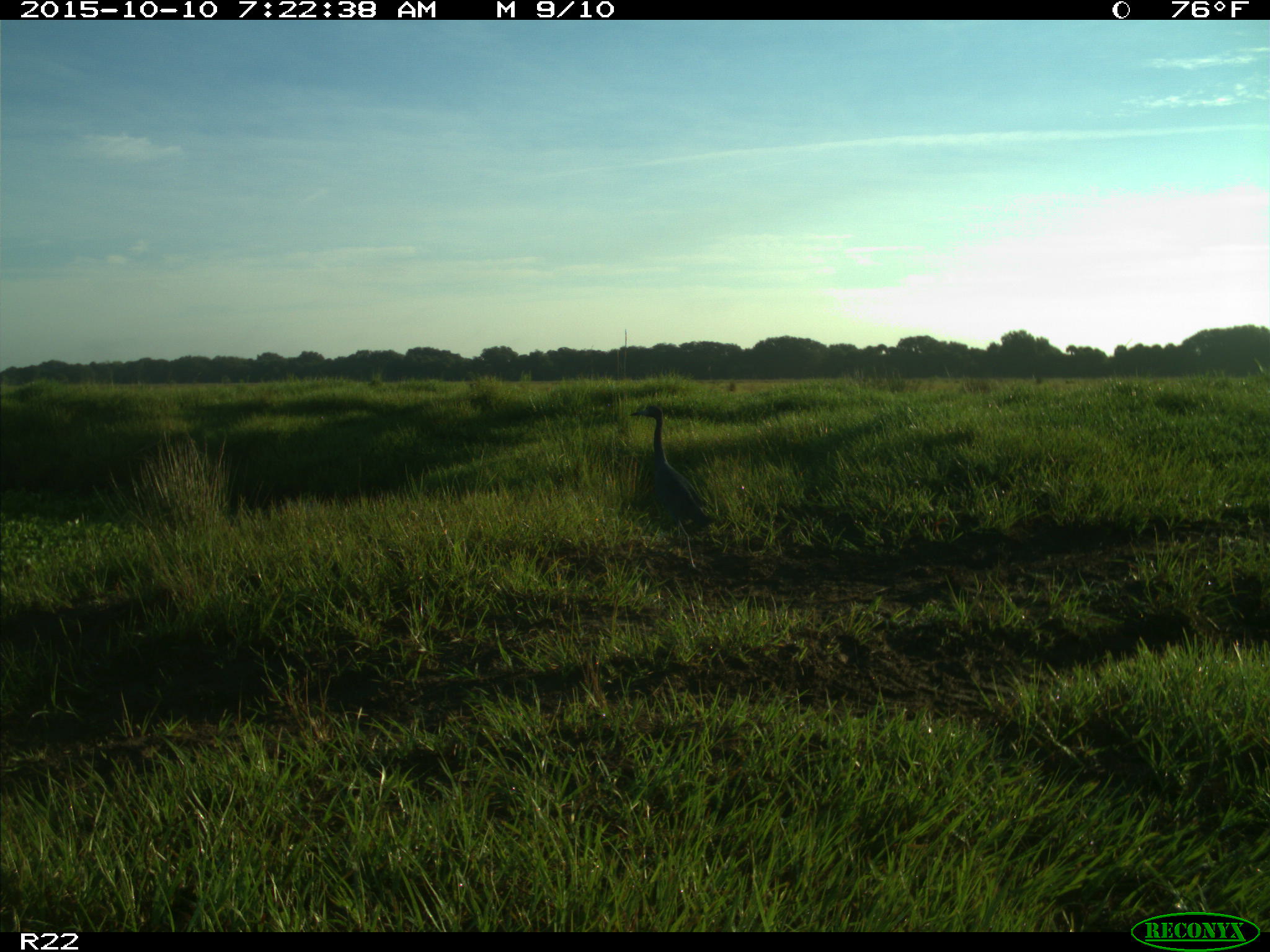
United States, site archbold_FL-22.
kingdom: Animalia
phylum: Chordata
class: Aves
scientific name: Aves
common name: birds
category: unidentified bird